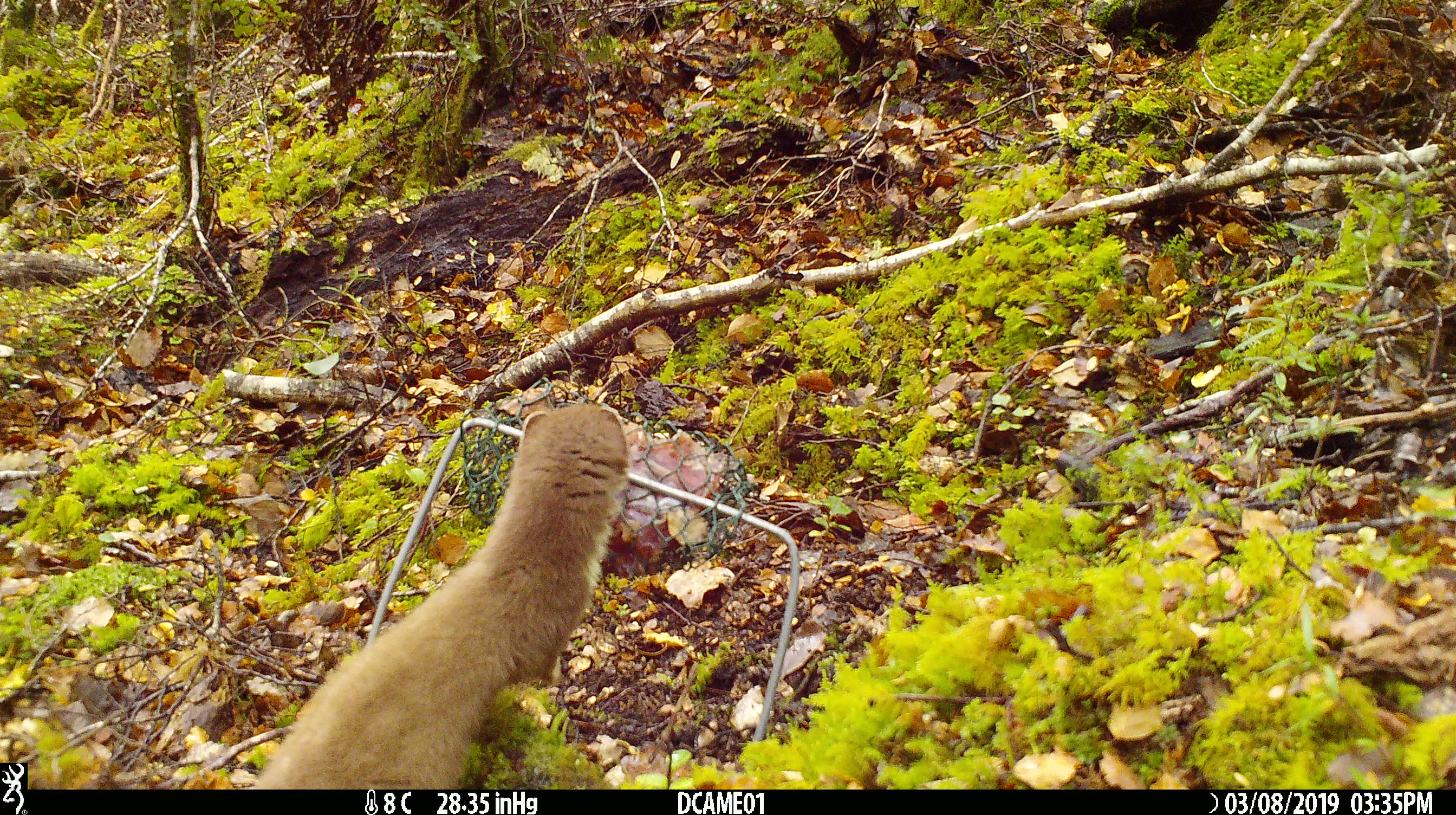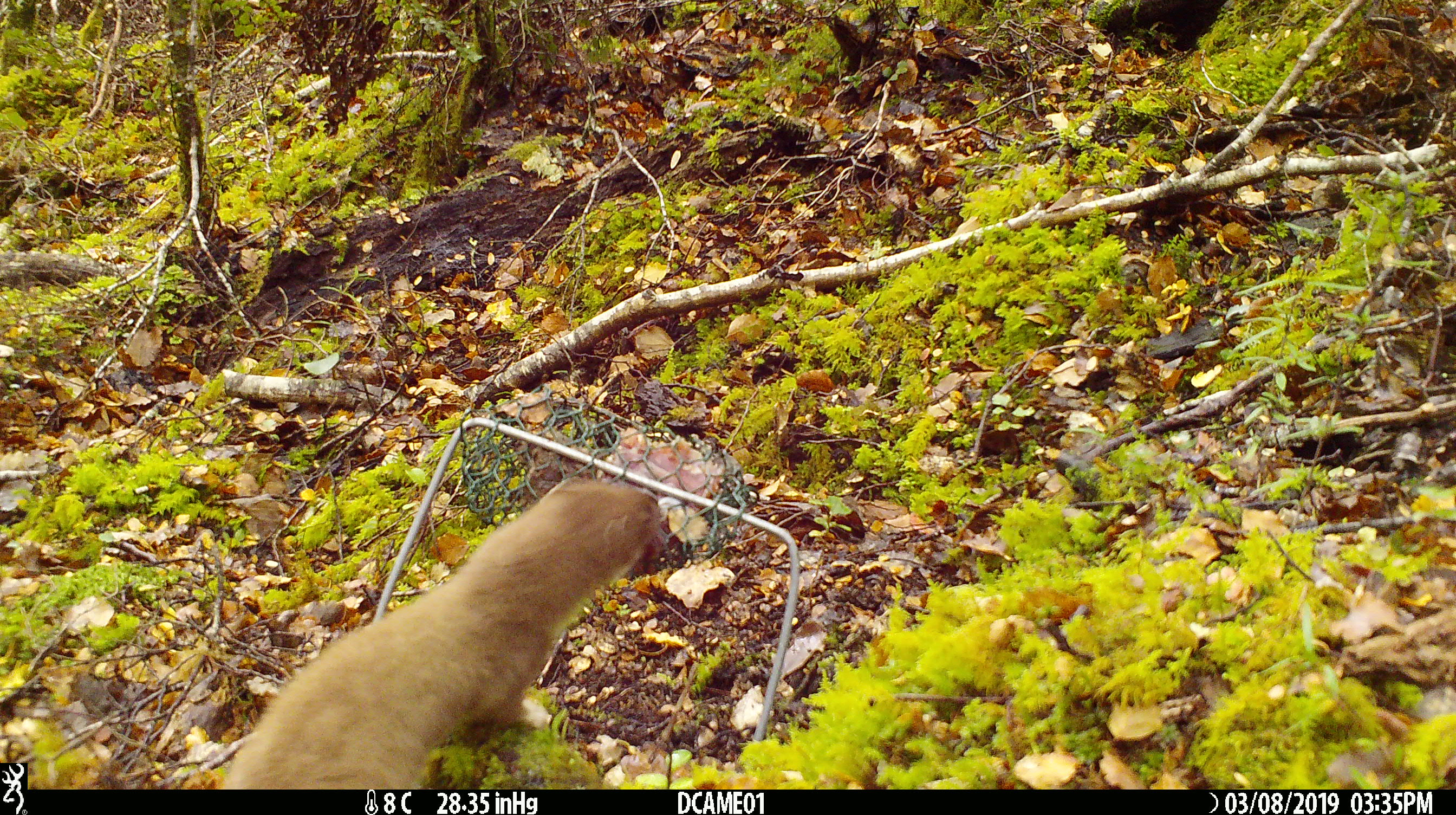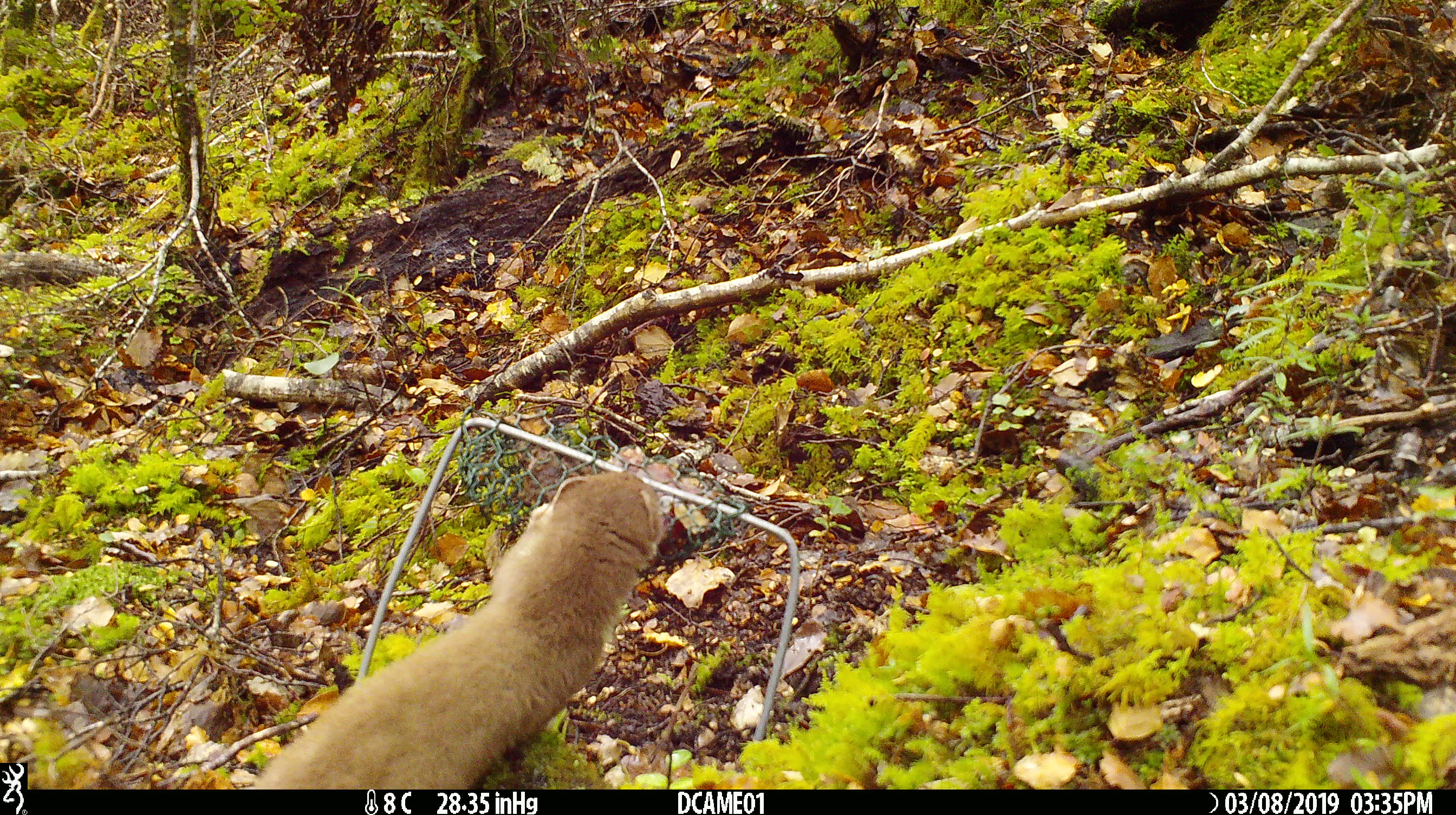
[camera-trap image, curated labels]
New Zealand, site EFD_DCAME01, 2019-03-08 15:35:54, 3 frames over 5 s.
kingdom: Animalia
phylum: Chordata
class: Mammalia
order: Carnivora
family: Mustelidae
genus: Mustela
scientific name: Mustela erminea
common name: stoat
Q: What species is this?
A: Stoat (Mustela erminea).